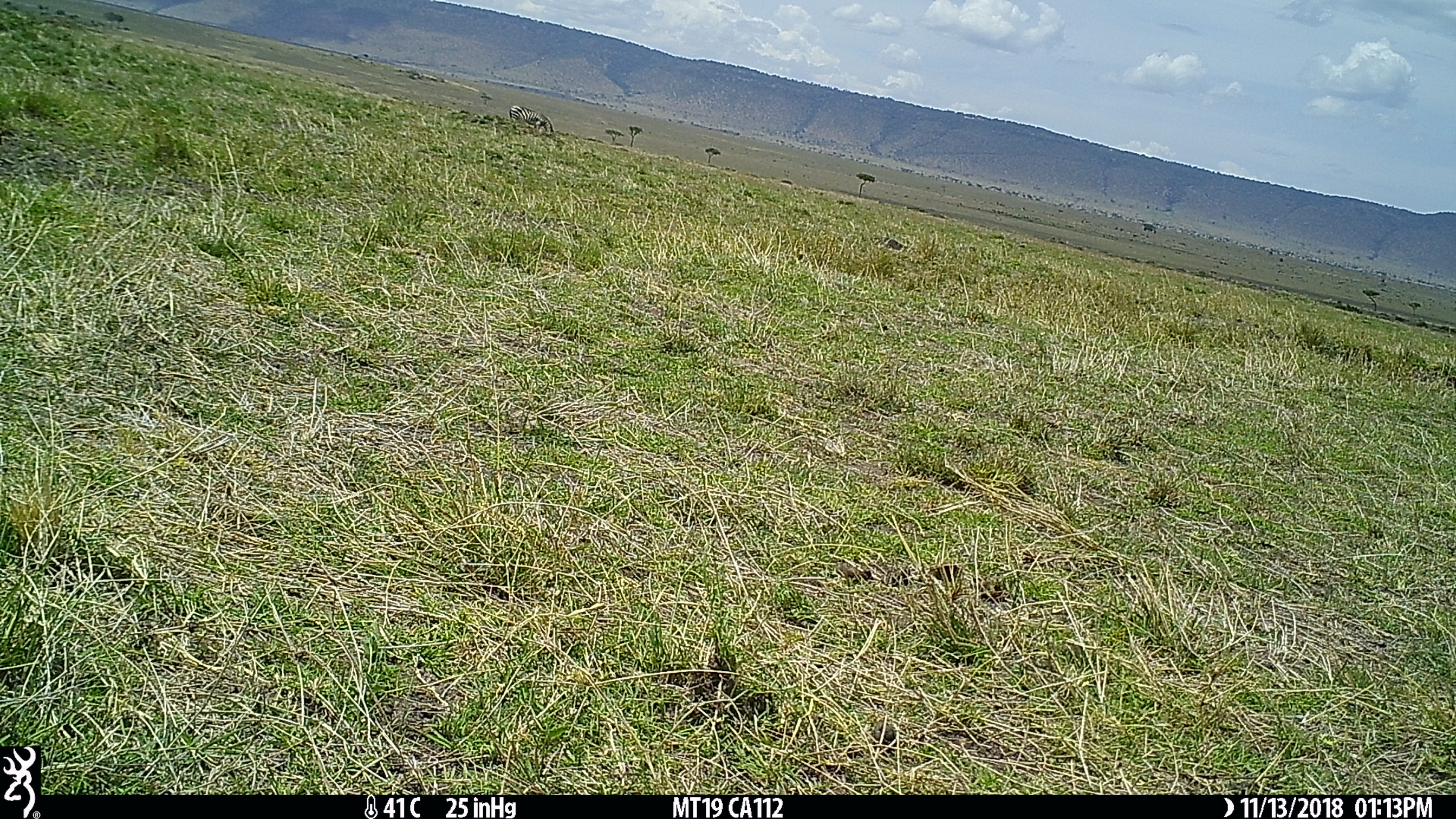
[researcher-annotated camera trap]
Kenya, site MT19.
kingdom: Animalia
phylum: Chordata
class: Mammalia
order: Perissodactyla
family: Equidae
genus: Equus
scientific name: Equus quagga burchellii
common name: burchell's zebra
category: zebra